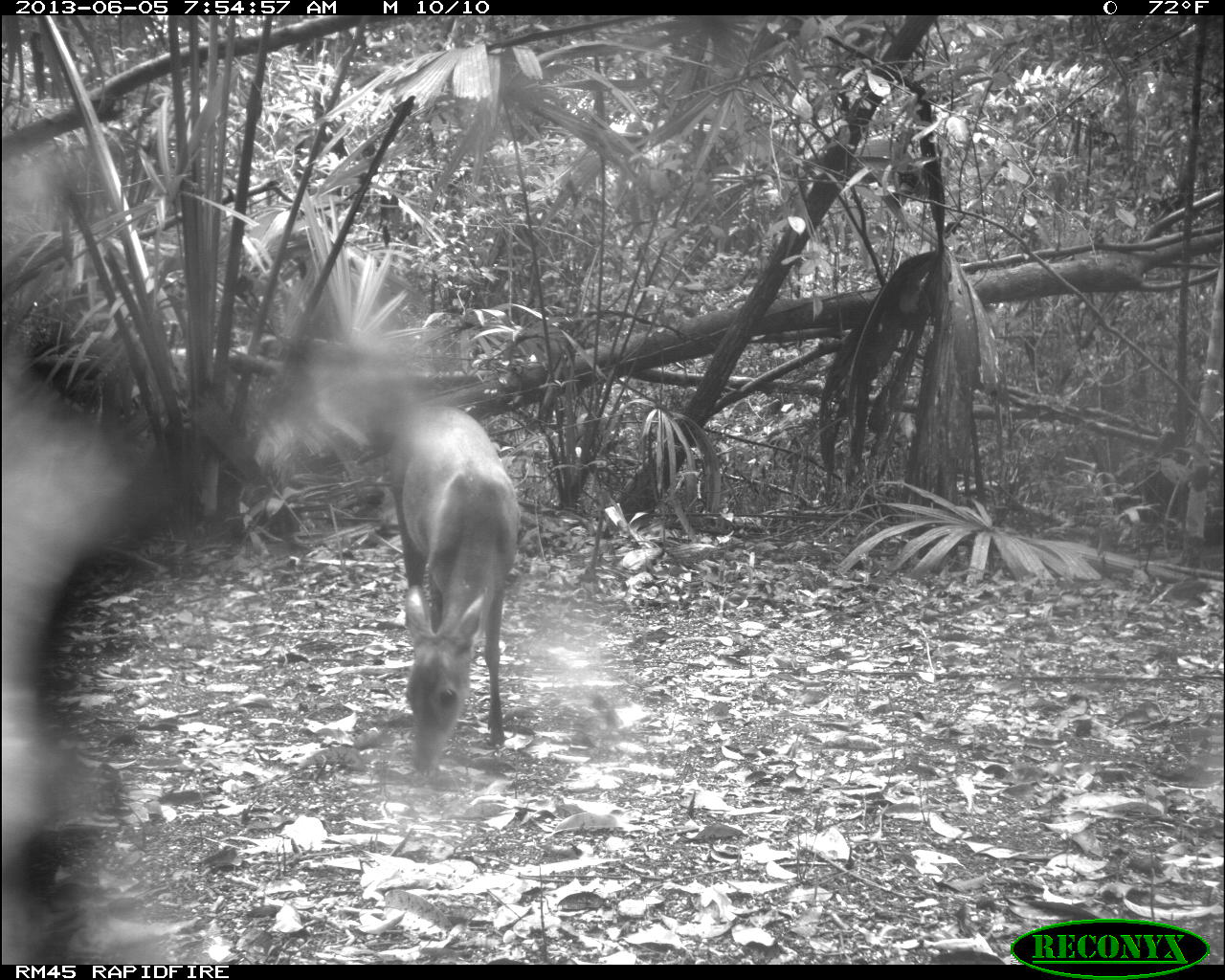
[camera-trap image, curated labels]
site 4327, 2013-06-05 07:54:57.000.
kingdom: Animalia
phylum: Chordata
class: Mammalia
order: Artiodactyla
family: Cervidae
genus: Mazama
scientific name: Mazama temama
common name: central american red brocket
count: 1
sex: female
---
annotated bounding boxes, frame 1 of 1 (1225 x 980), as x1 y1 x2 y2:
mazama temama: 384 404 521 773